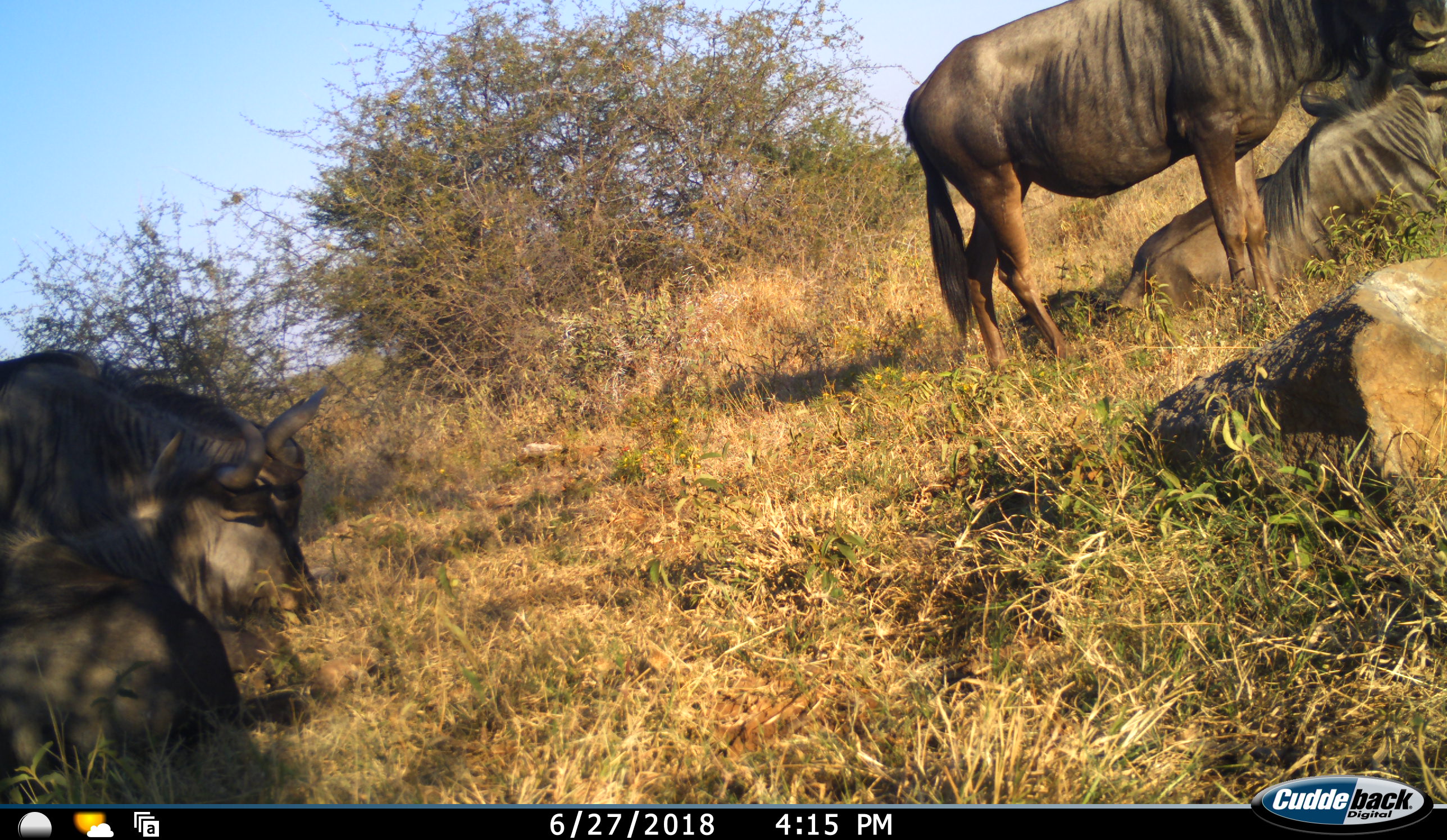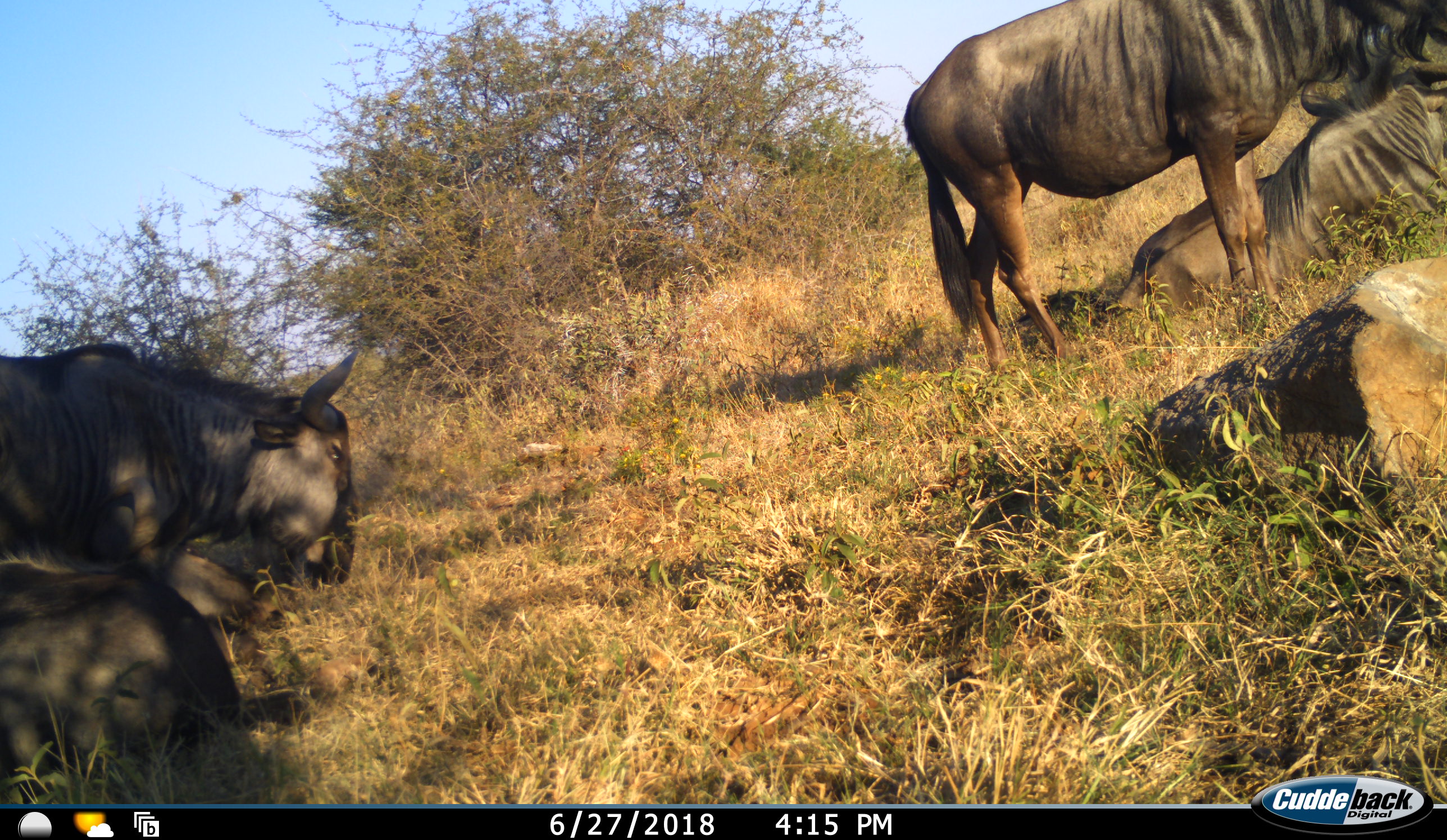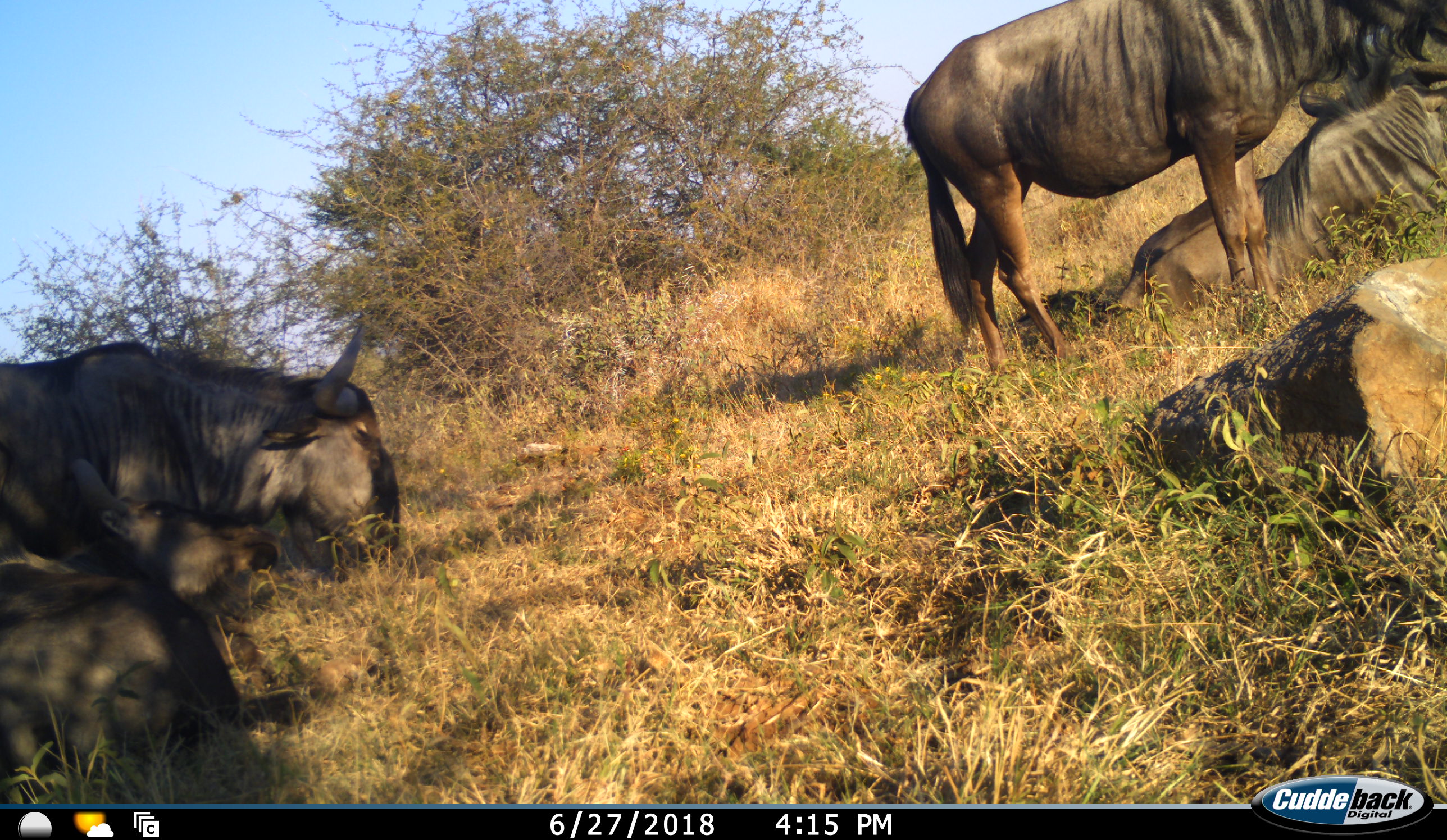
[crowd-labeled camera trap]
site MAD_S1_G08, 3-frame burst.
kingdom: Animalia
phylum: Chordata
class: Mammalia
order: Artiodactyla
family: Bovidae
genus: Connochaetes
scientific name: Connochaetes taurinus taurinus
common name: blue wildebeest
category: wildebeestblue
Wildebeestblue (blue wildebeest) (Connochaetes taurinus taurinus), count 4. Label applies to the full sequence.